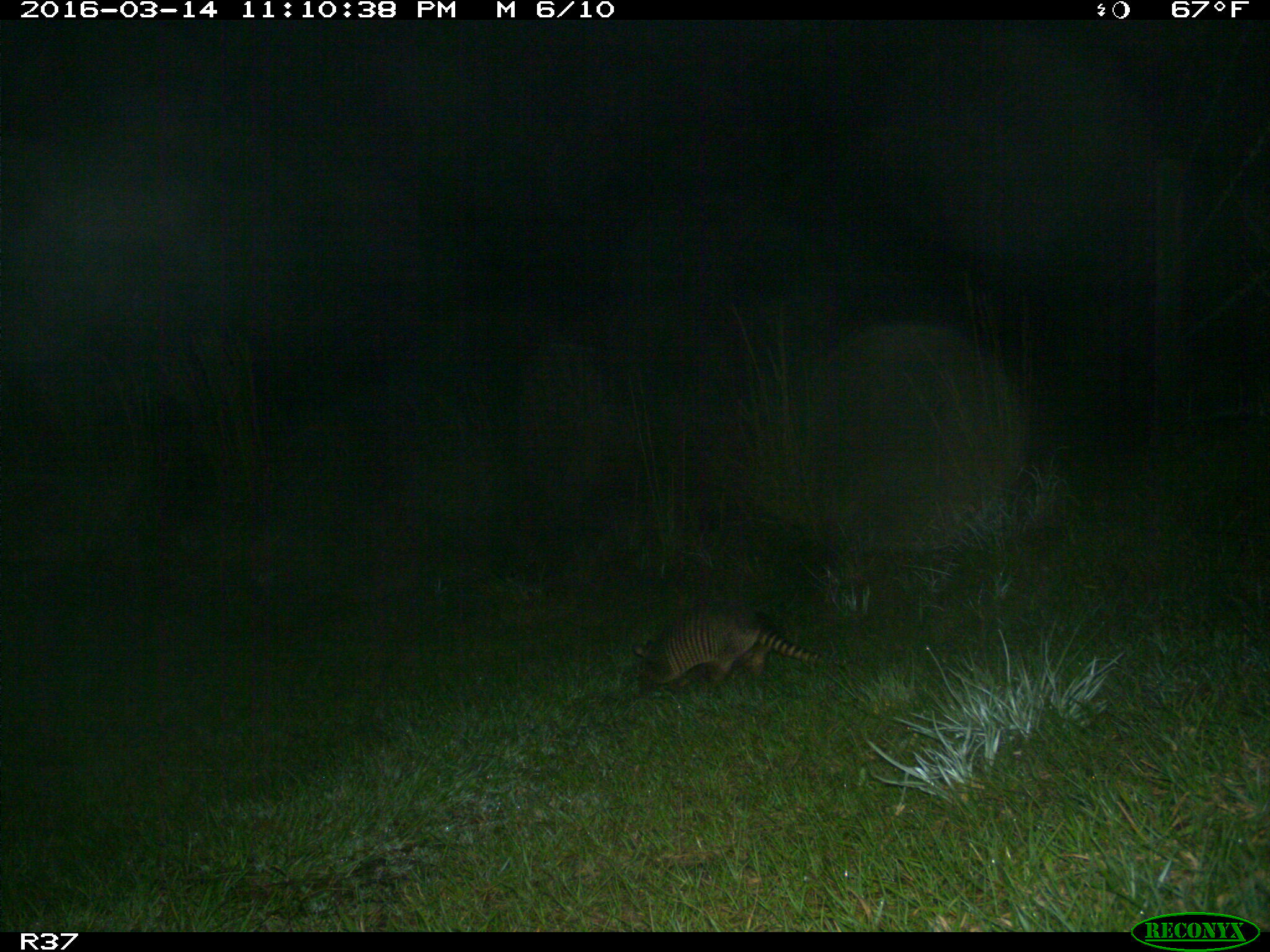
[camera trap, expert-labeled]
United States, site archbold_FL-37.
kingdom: Animalia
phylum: Chordata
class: Mammalia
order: Cingulata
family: Dasypodidae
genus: Dasypus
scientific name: Dasypus novemcinctus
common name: nine-banded armadillo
Dasypus novemcinctus (nine-banded armadillo).